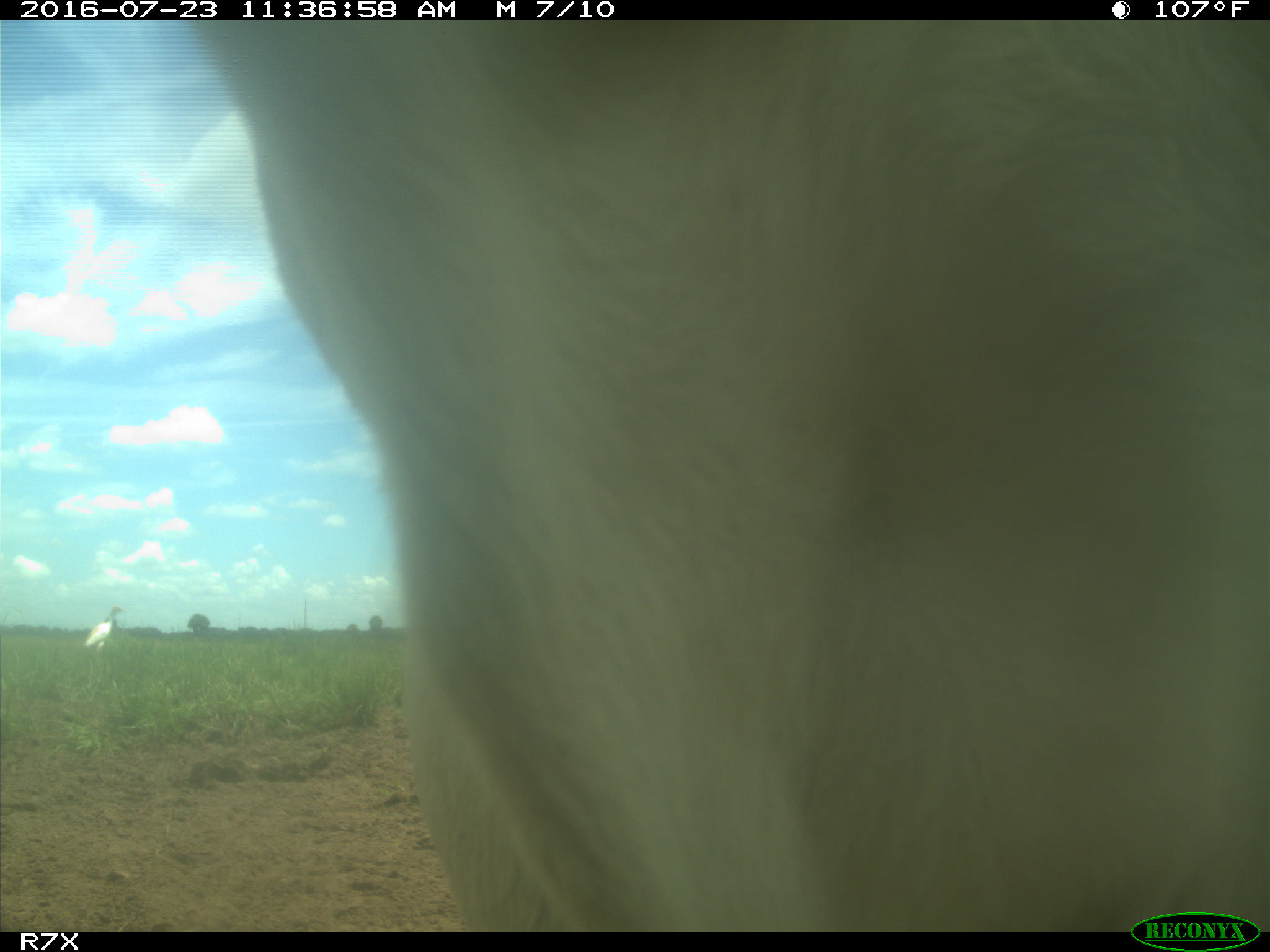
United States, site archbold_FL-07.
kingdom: Animalia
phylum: Chordata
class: Mammalia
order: Artiodactyla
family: Bovidae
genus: Bos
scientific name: Bos taurus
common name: domestic cow